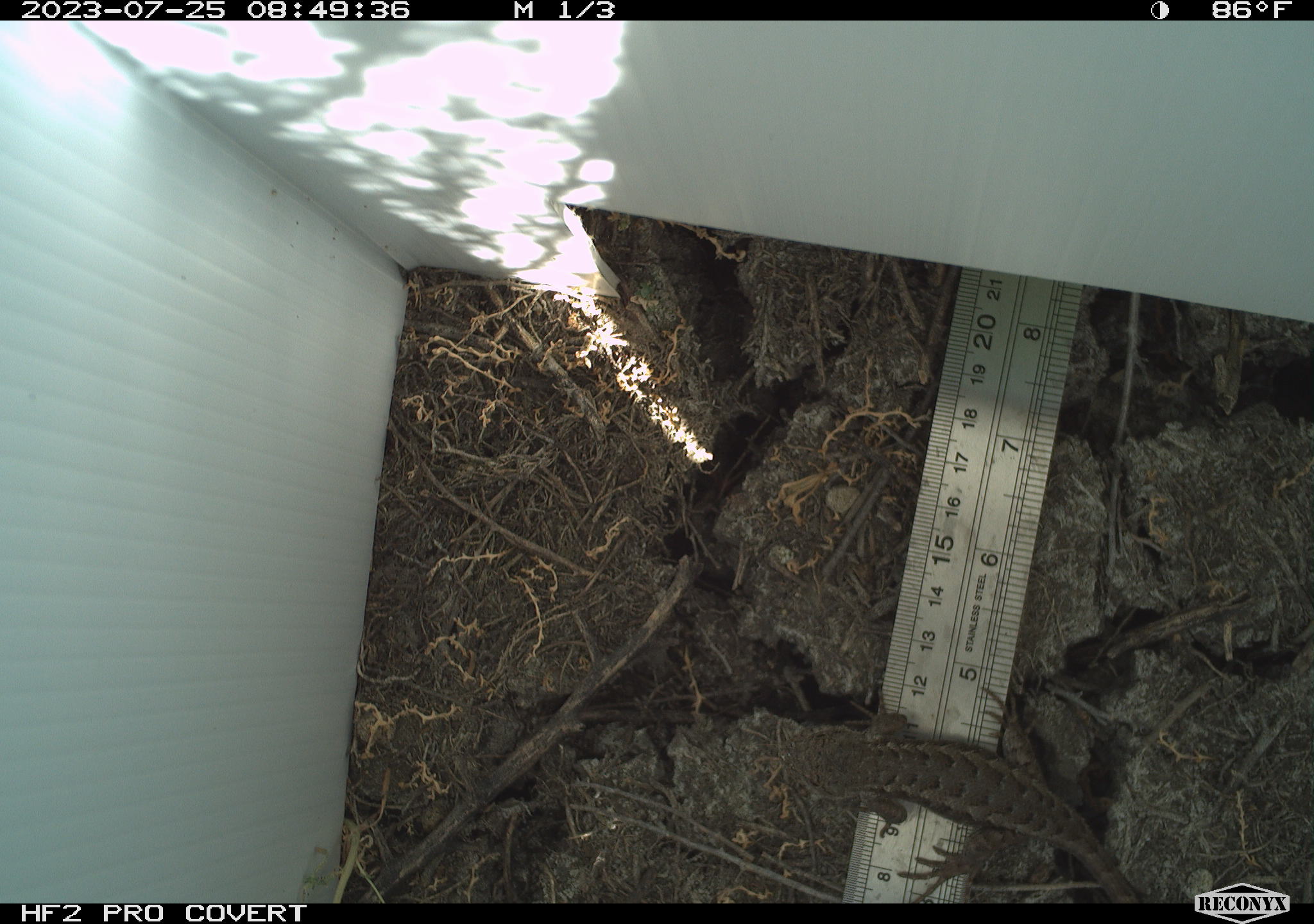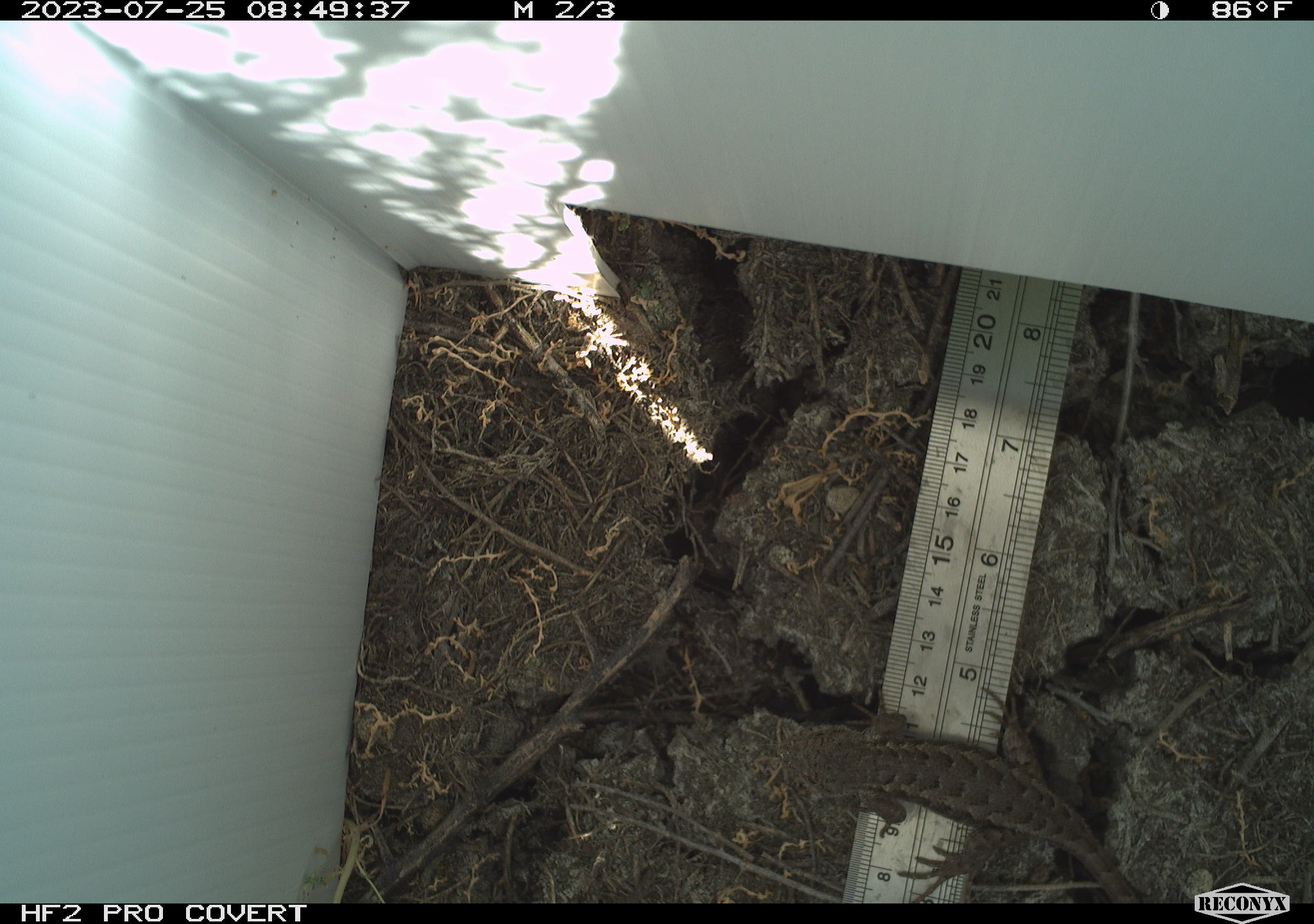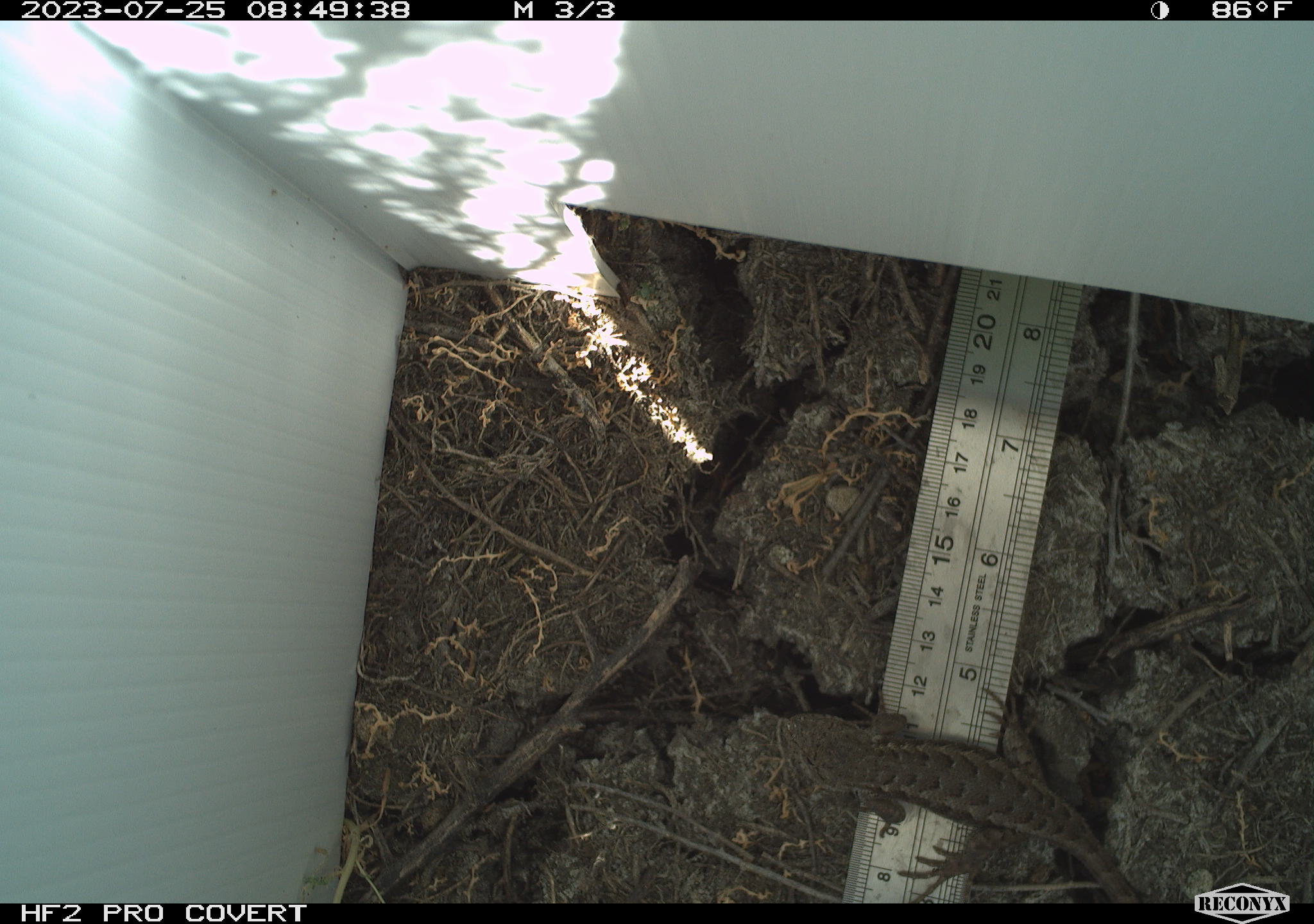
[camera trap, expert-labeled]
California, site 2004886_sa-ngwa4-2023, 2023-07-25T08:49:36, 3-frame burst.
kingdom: Animalia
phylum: Chordata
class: Reptilia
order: Squamata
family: Phrynosomatidae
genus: Sceloporus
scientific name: Sceloporus occidentalis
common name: western fence lizard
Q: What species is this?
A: Western fence lizard (Sceloporus occidentalis).